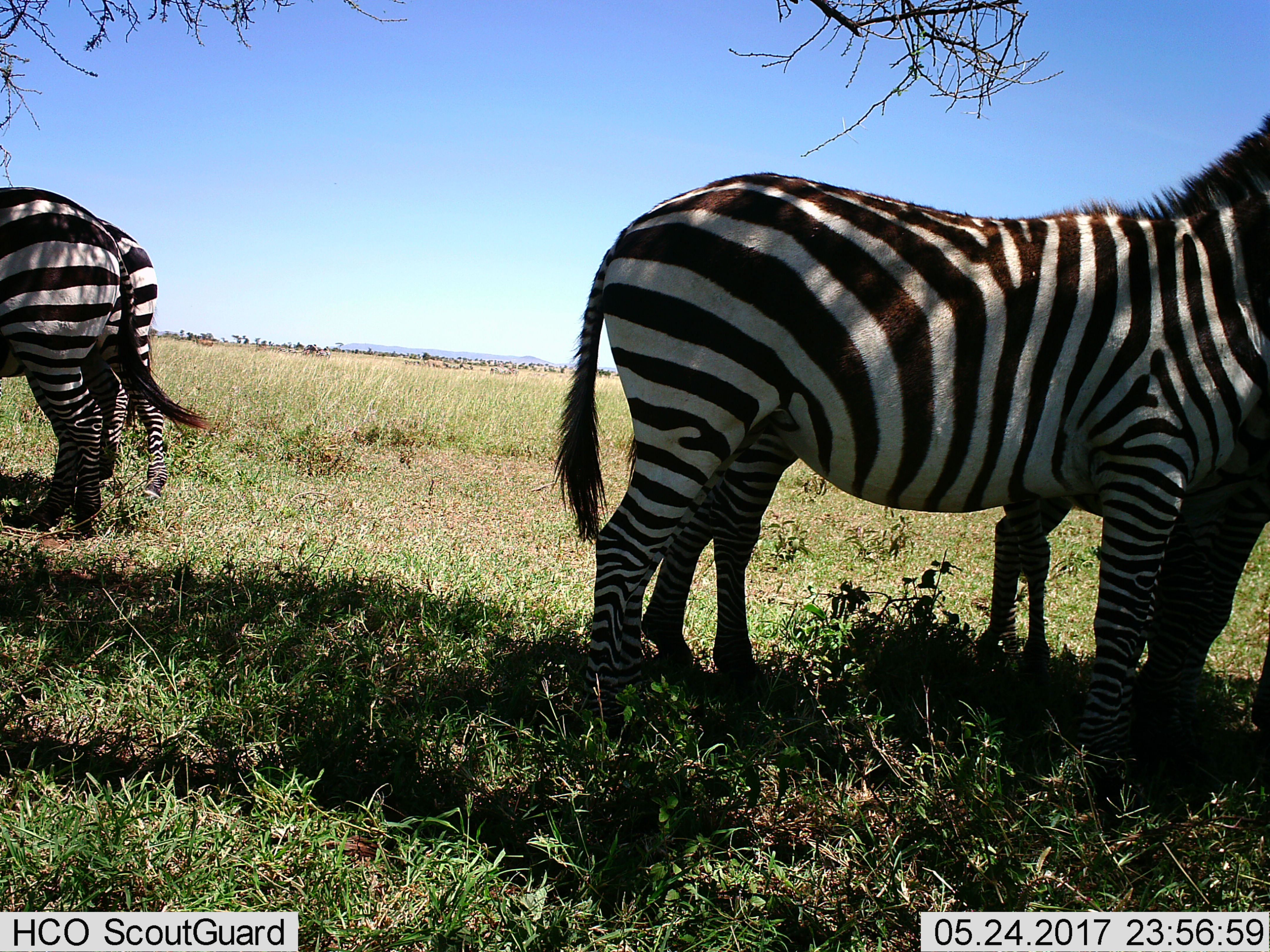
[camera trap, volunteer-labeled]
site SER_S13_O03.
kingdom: Animalia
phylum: Chordata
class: Mammalia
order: Perissodactyla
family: Equidae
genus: Equus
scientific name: Equus quagga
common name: plains zebra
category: zebraplains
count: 4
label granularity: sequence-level